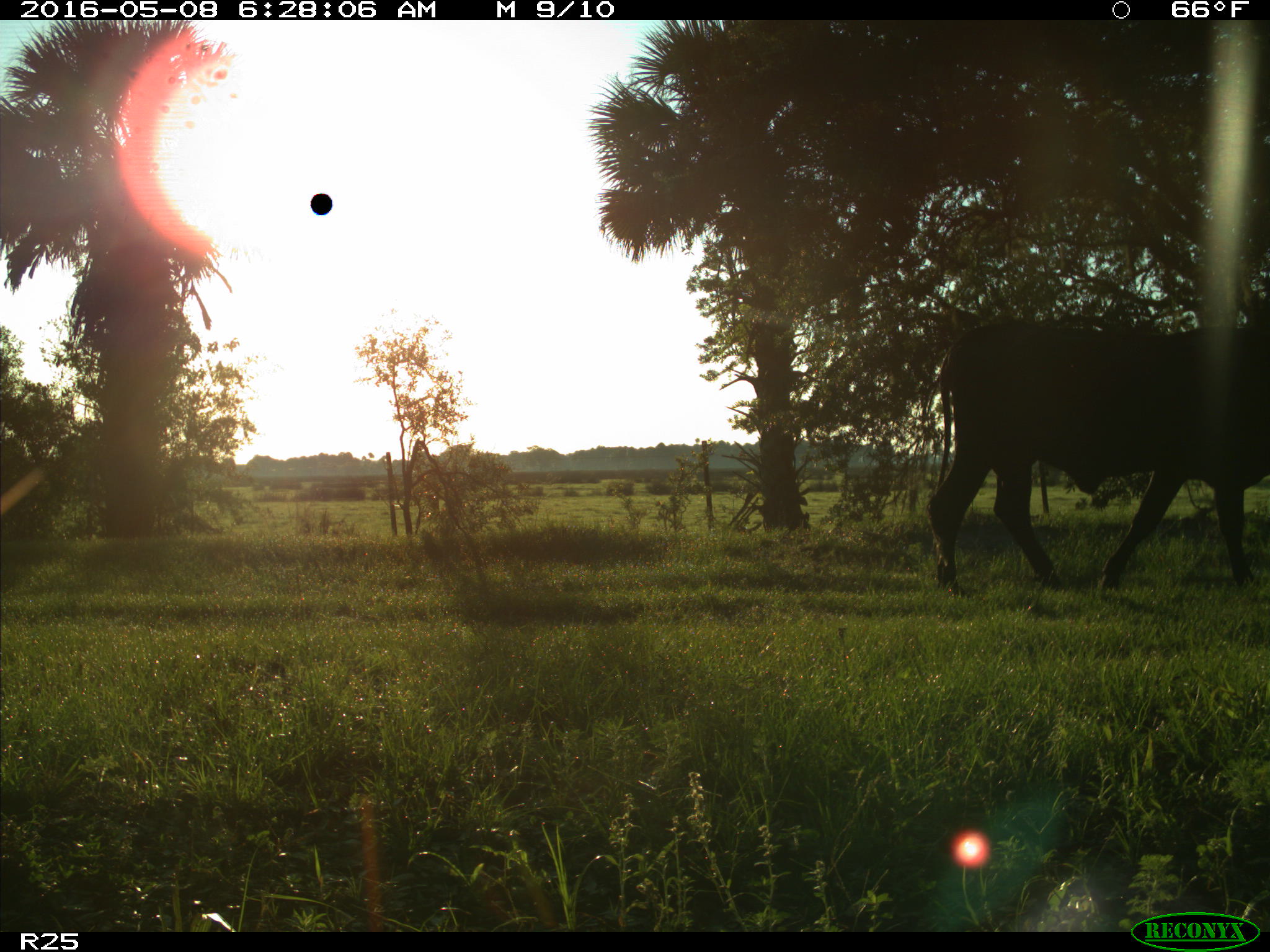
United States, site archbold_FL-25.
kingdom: Animalia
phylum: Chordata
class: Mammalia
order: Artiodactyla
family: Bovidae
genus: Bos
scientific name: Bos taurus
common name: domestic cow